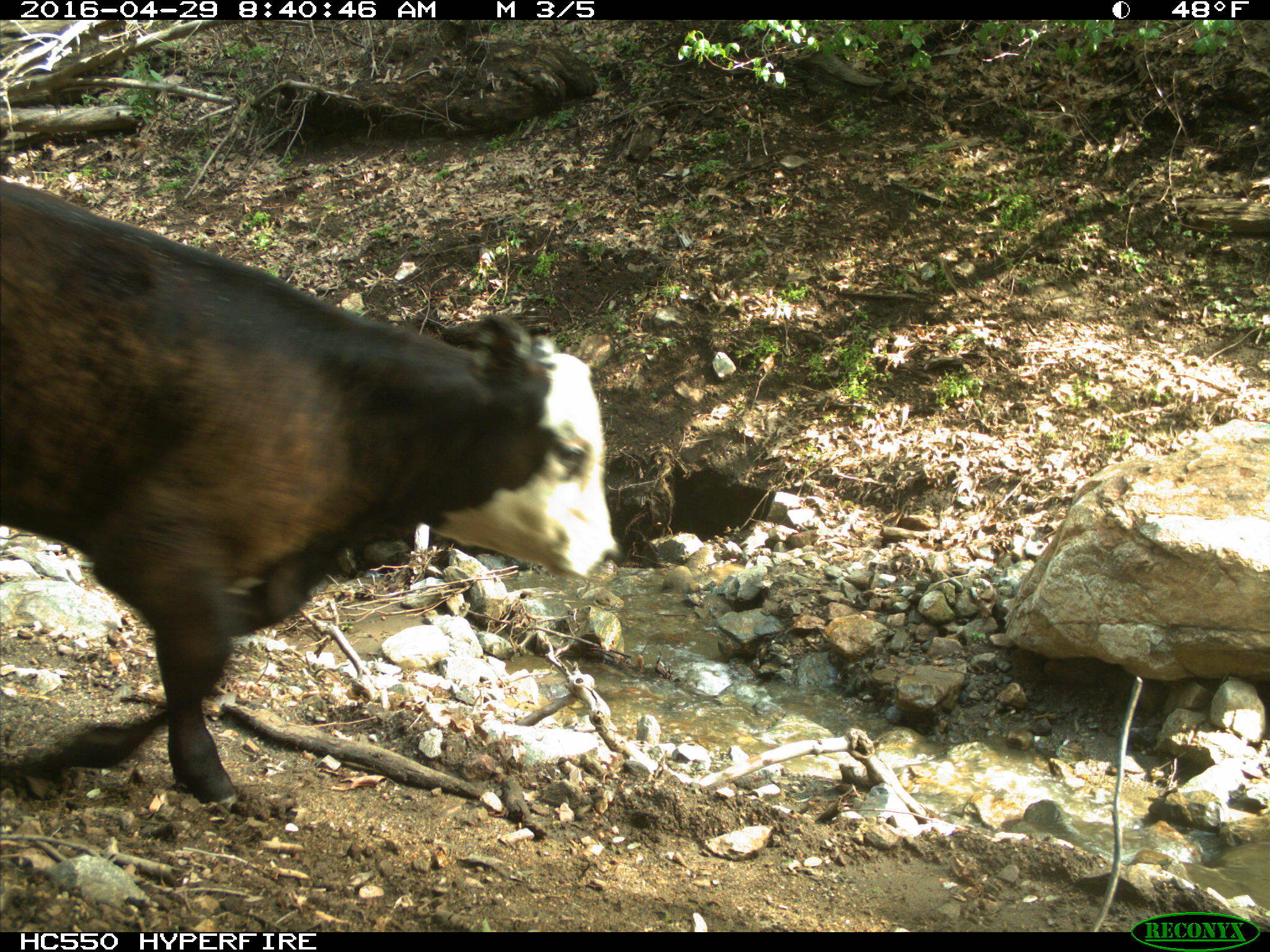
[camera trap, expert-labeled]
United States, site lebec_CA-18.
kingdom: Animalia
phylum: Chordata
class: Mammalia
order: Artiodactyla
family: Bovidae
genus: Bos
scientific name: Bos taurus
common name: domestic cow